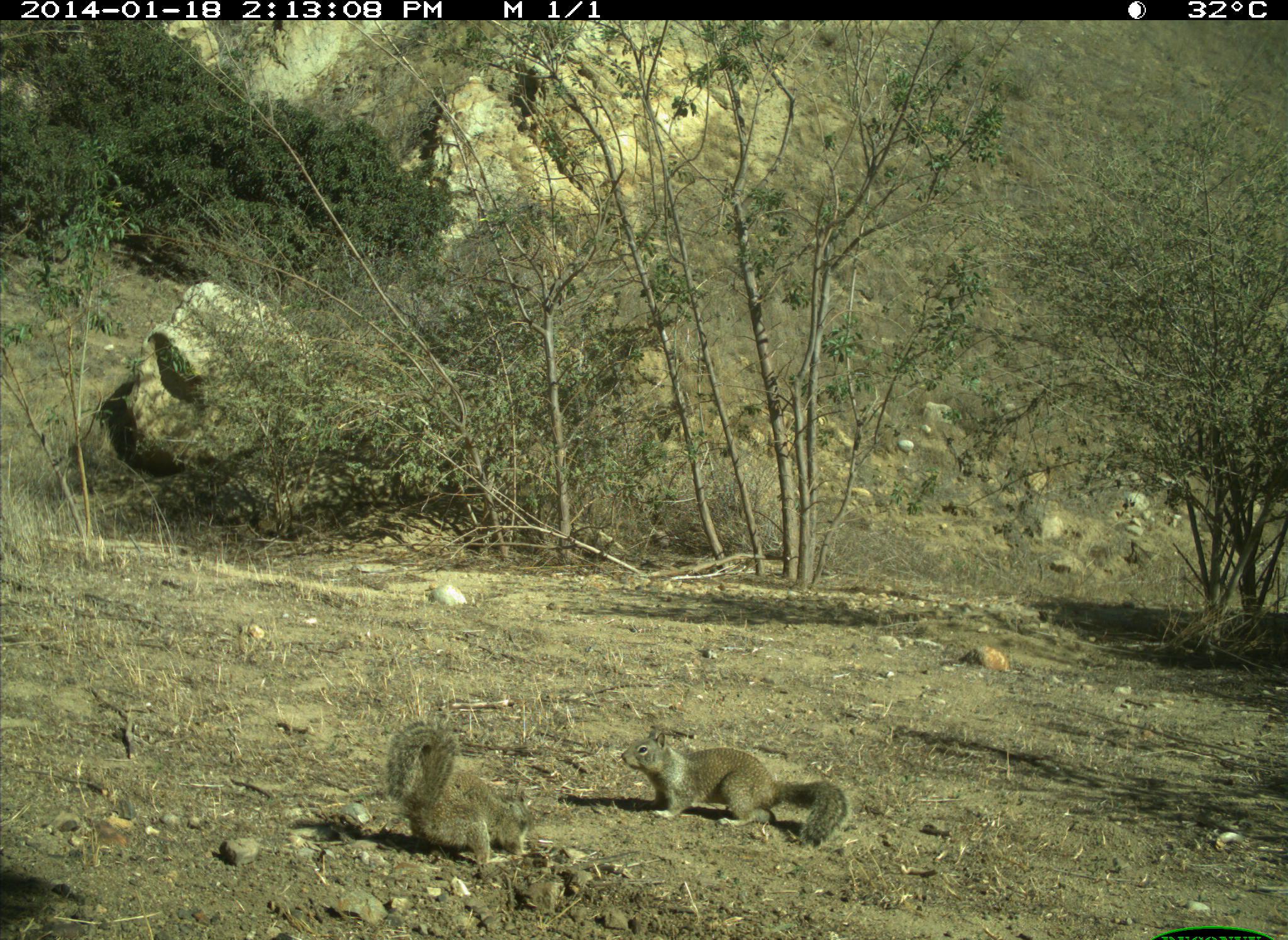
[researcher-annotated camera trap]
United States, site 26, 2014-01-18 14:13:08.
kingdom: Animalia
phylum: Chordata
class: Mammalia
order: Rodentia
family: Sciuridae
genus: Sciurus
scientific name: Sciurus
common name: squirrel